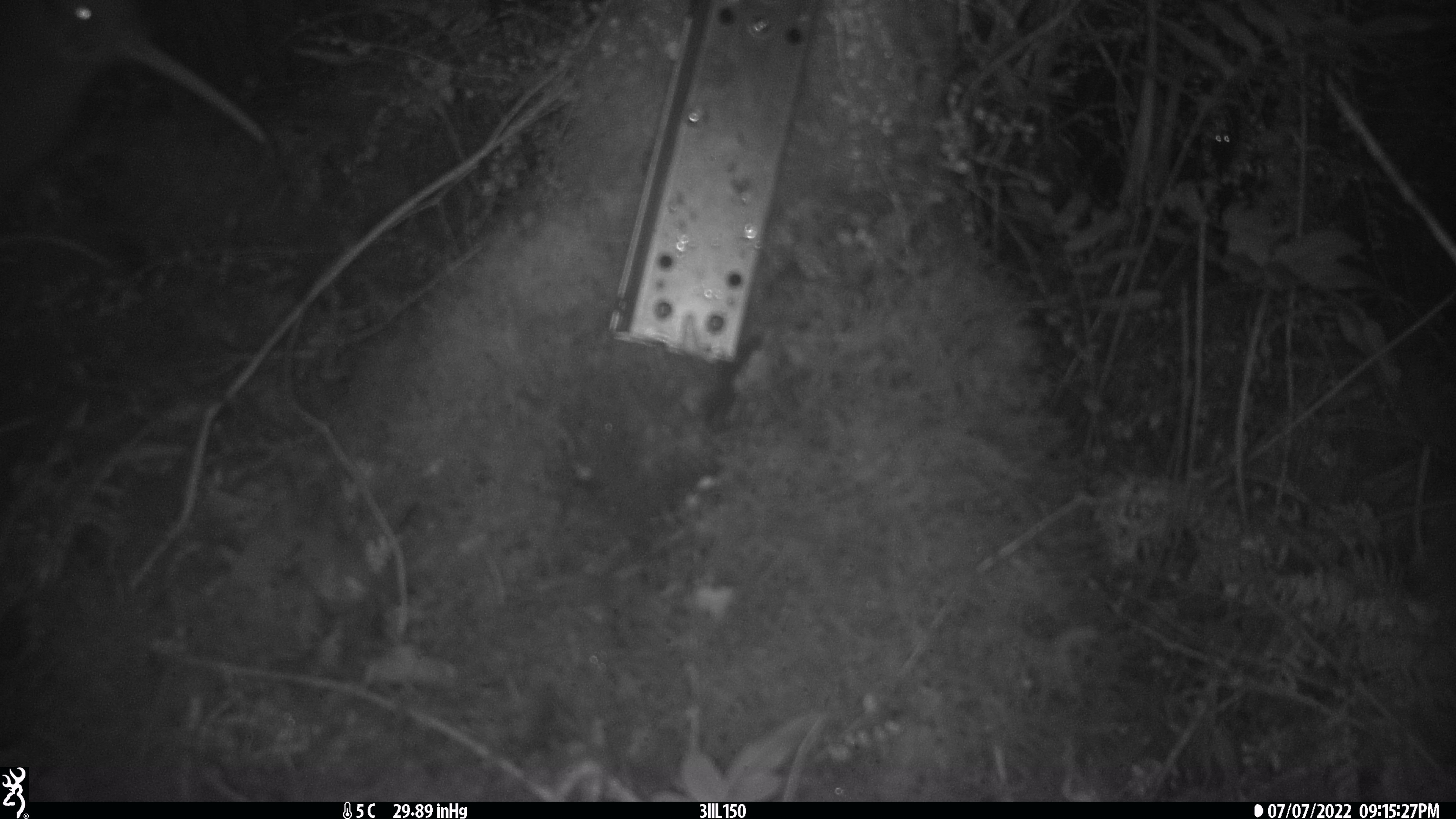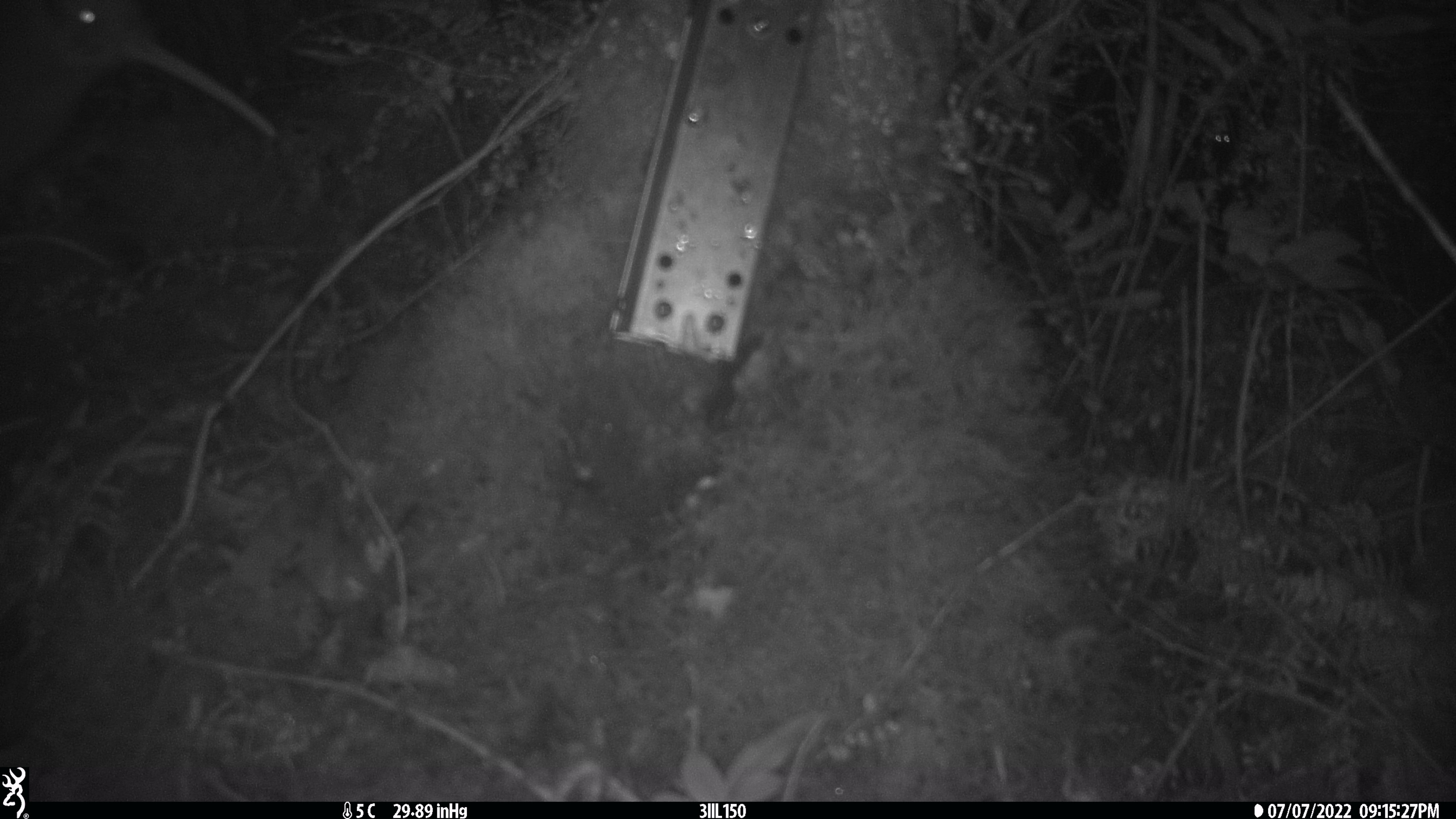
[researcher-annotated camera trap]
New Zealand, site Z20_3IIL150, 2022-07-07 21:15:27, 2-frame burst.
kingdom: Animalia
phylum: Chordata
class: Aves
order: Apterygiformes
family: Apterygidae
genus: Apteryx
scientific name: Apteryx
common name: kiwi